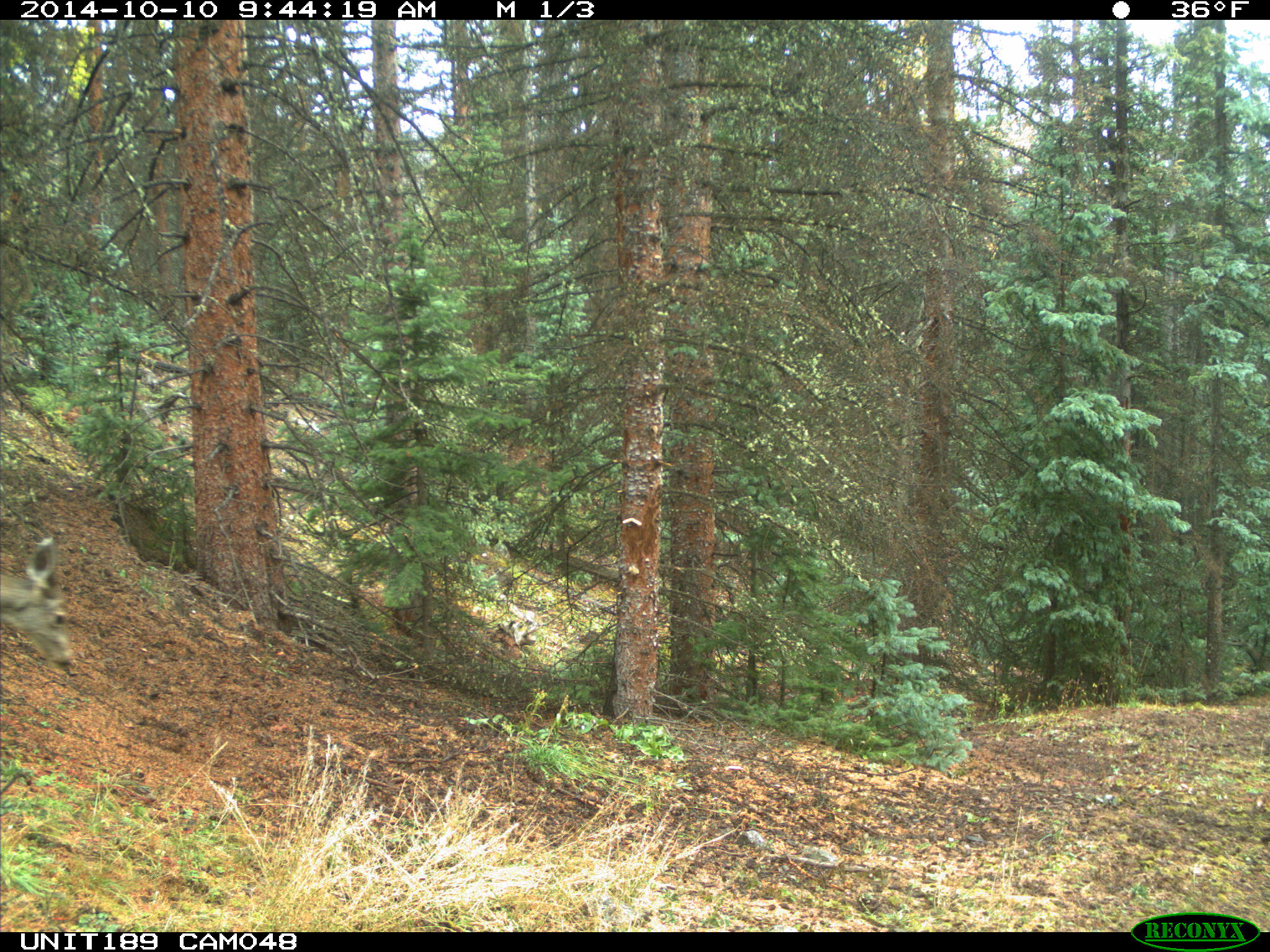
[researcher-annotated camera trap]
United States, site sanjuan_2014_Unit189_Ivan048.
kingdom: Animalia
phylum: Chordata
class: Mammalia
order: Artiodactyla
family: Cervidae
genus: Odocoileus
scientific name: Odocoileus hemionus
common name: mule deer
Odocoileus hemionus (mule deer).